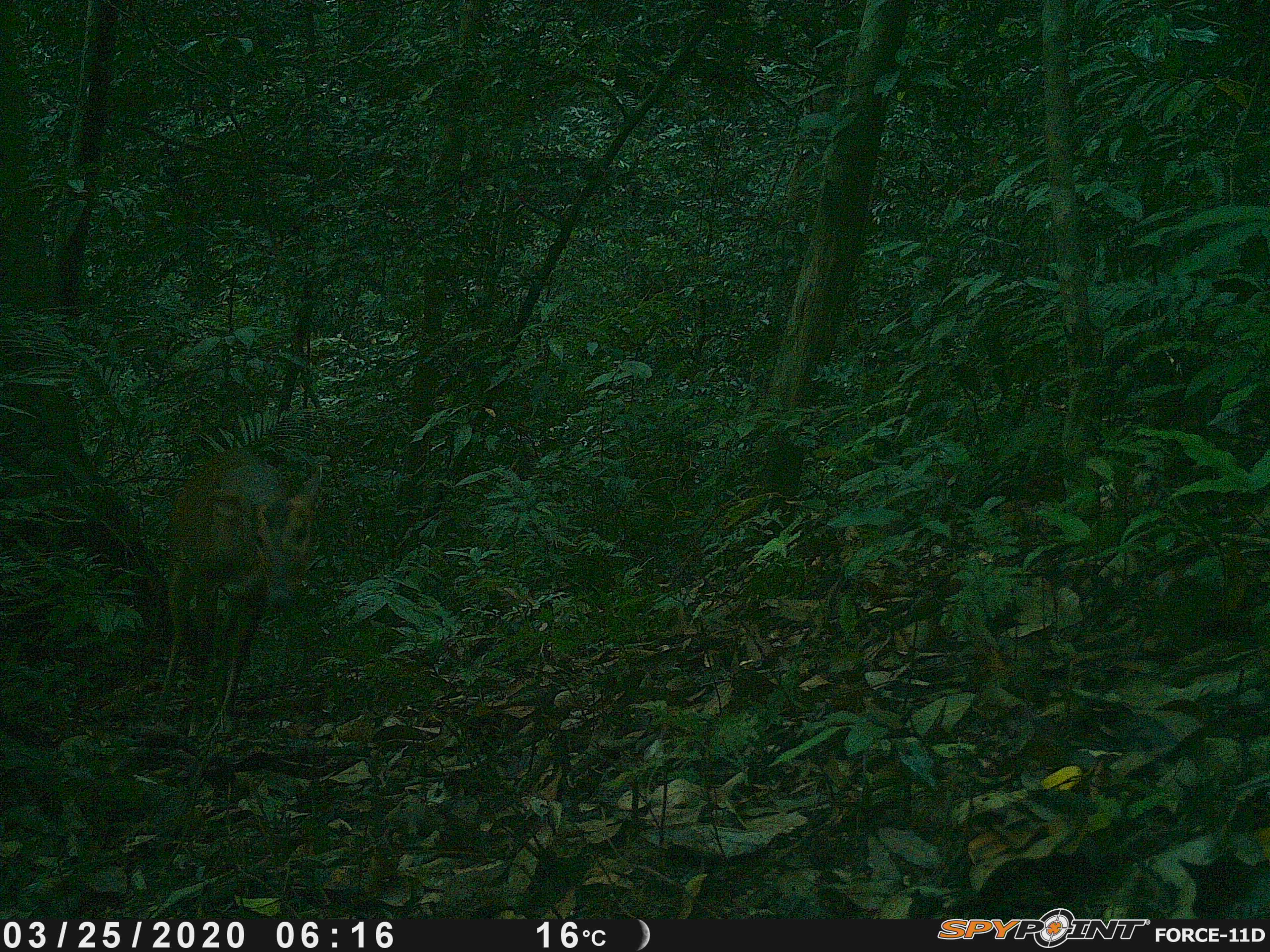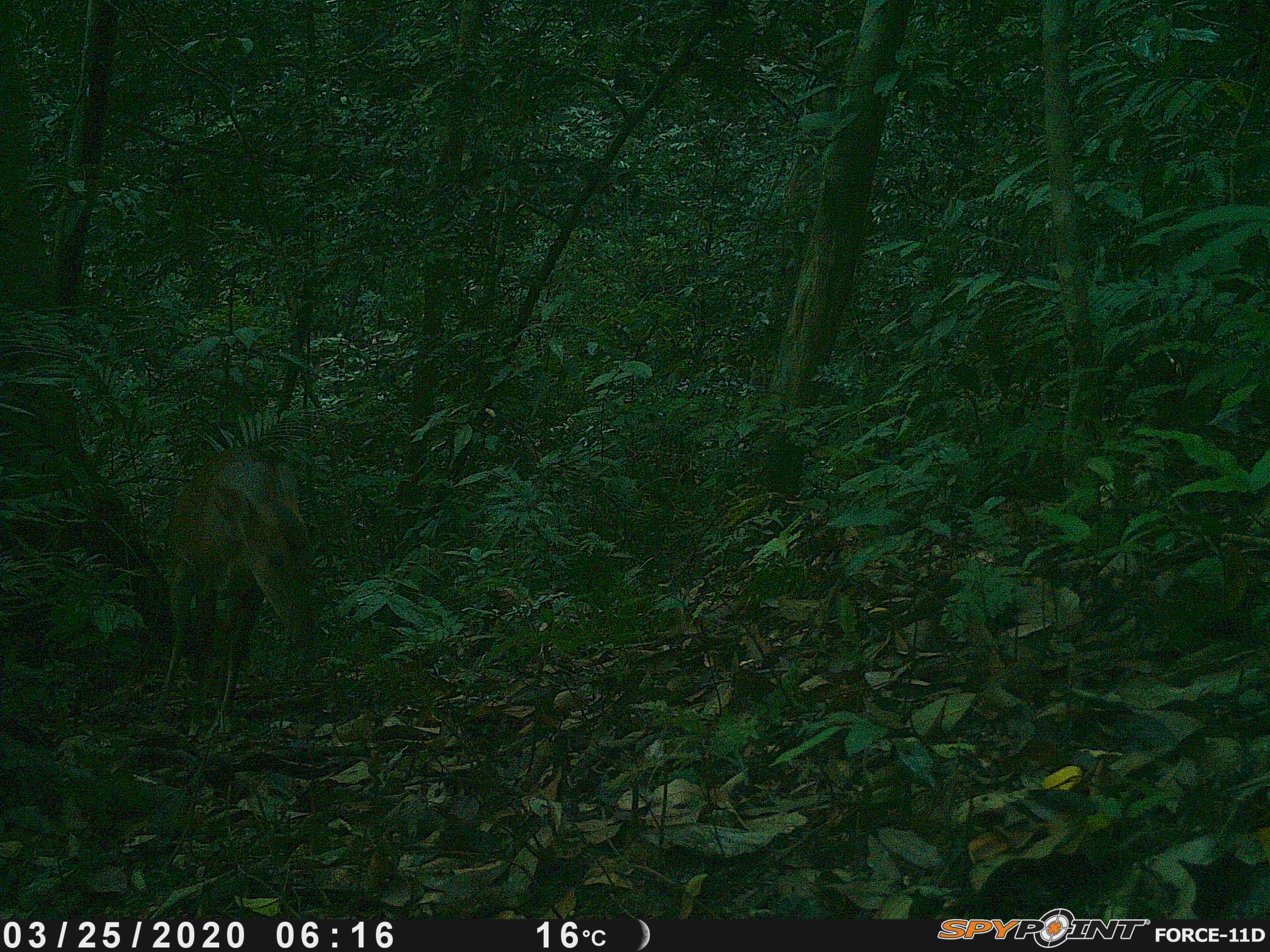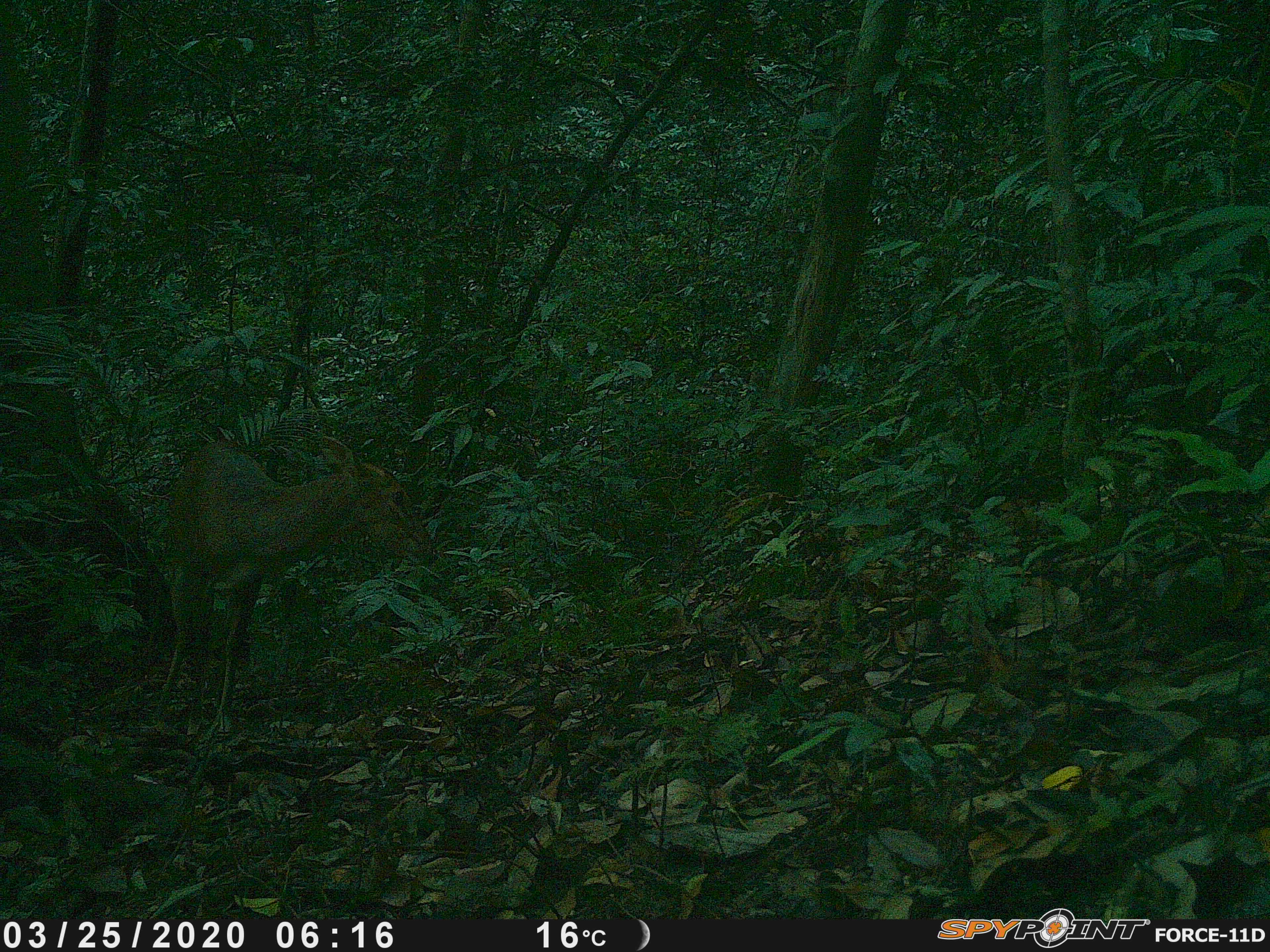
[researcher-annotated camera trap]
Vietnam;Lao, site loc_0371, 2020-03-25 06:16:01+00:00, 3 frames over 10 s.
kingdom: Animalia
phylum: Chordata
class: Mammalia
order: Artiodactyla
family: Cervidae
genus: Muntiacus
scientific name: Muntiacus vuquangensis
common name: large-antlered muntjac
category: large antlered muntjac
Large antlered muntjac (large-antlered muntjac) (Muntiacus vuquangensis). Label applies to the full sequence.